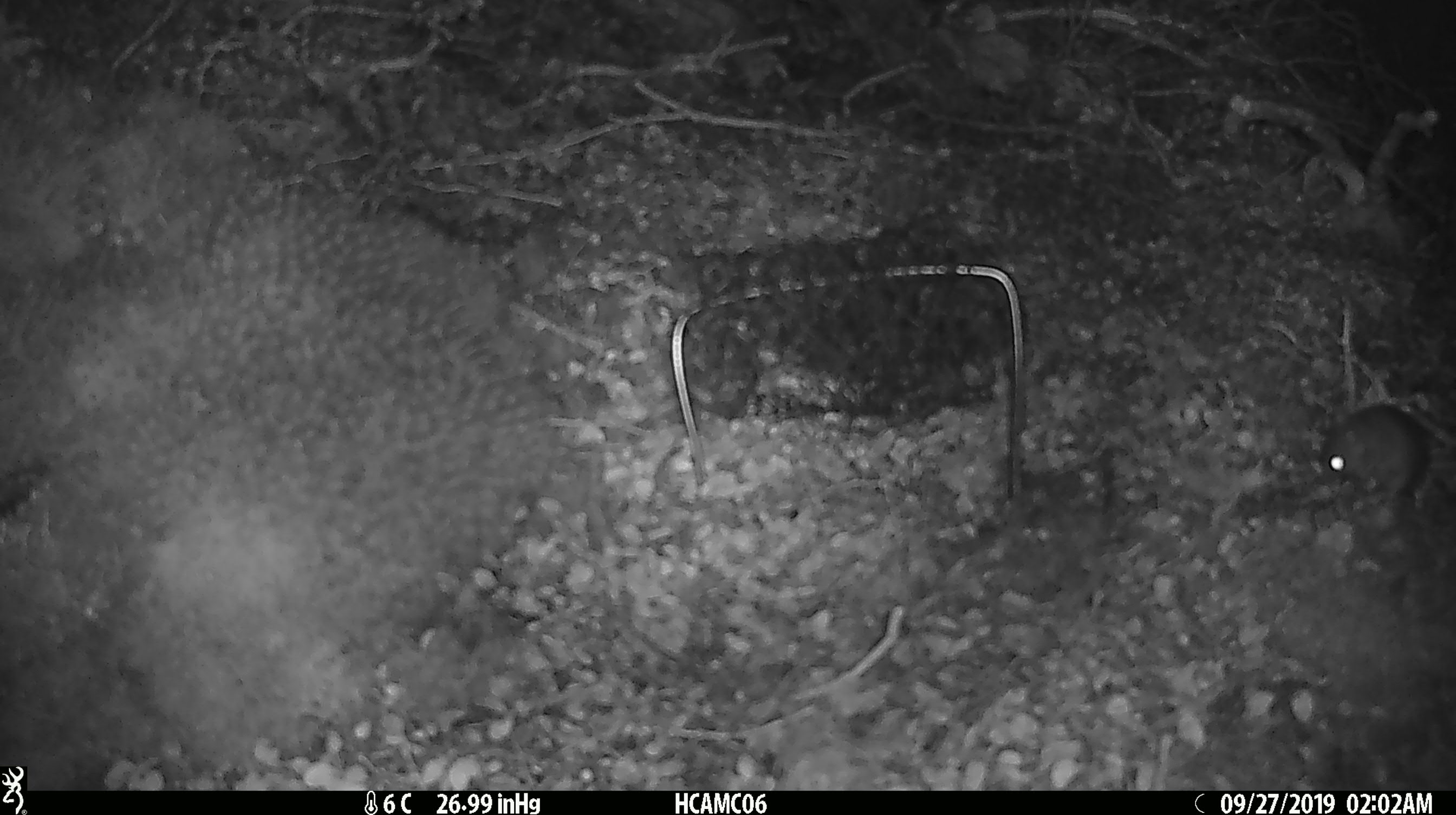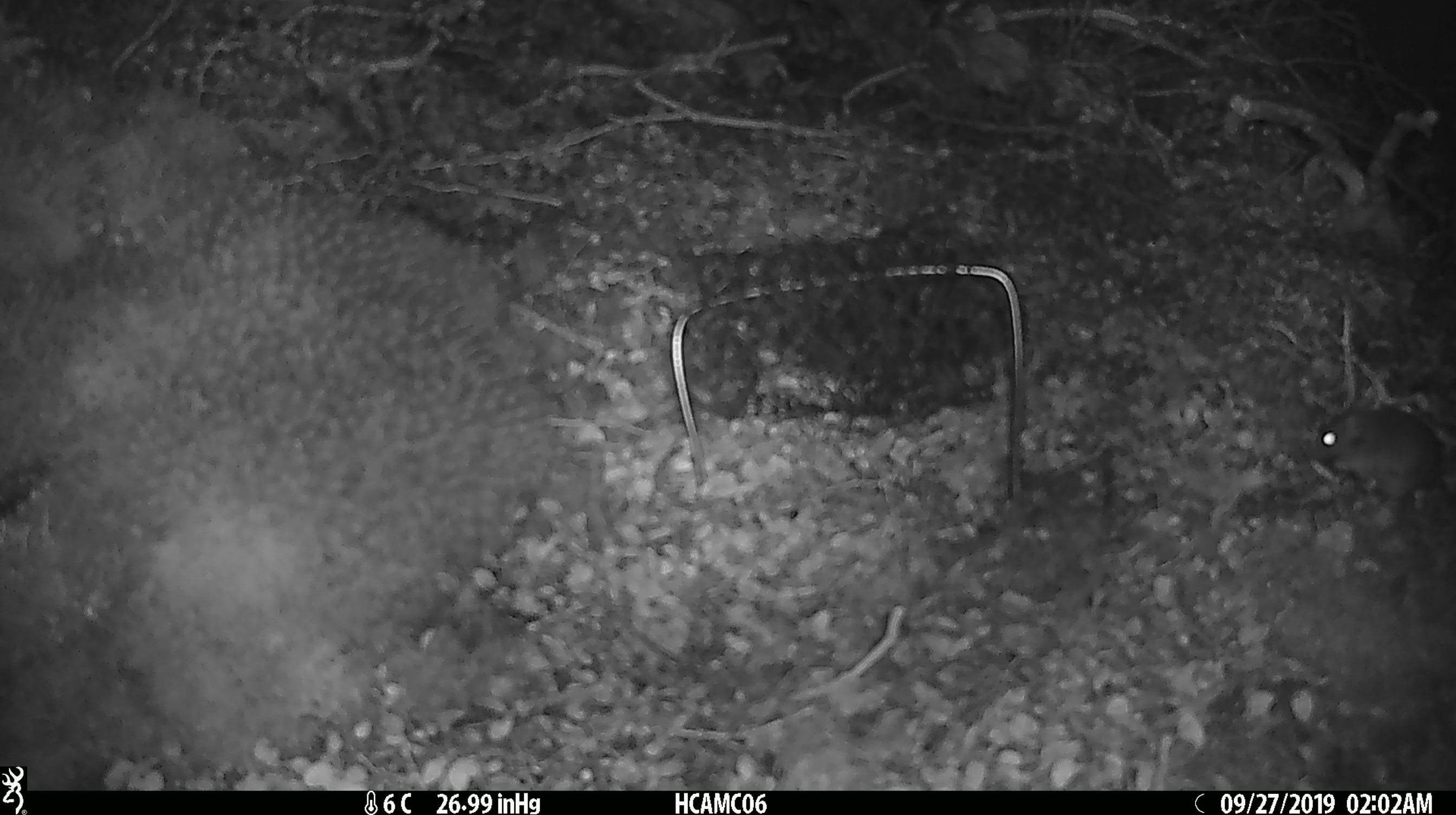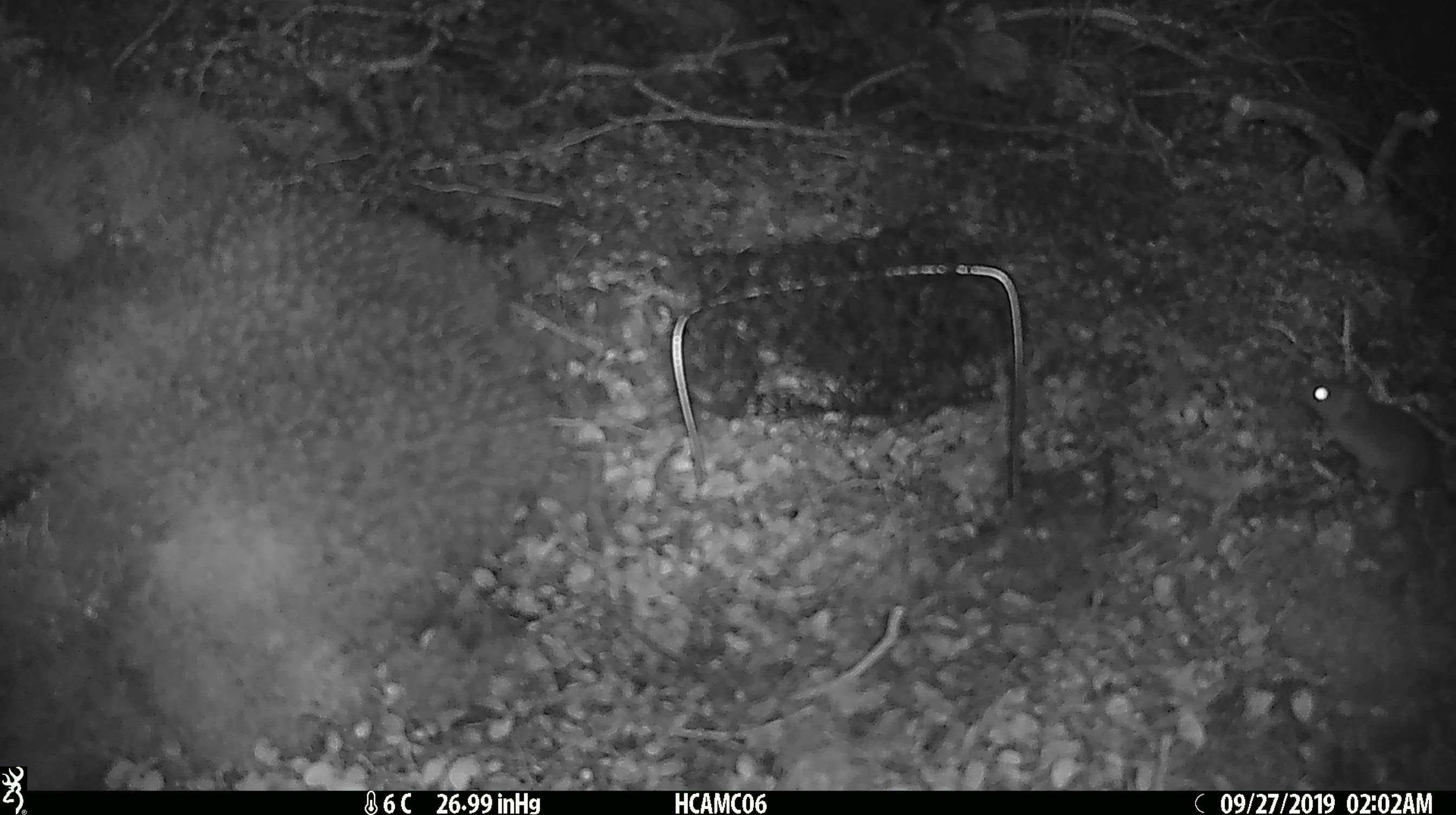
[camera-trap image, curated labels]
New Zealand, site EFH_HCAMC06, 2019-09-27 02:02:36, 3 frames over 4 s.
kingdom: Animalia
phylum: Chordata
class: Mammalia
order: Rodentia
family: Muridae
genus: Mus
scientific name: Mus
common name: mouse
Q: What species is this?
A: Mouse (Mus).